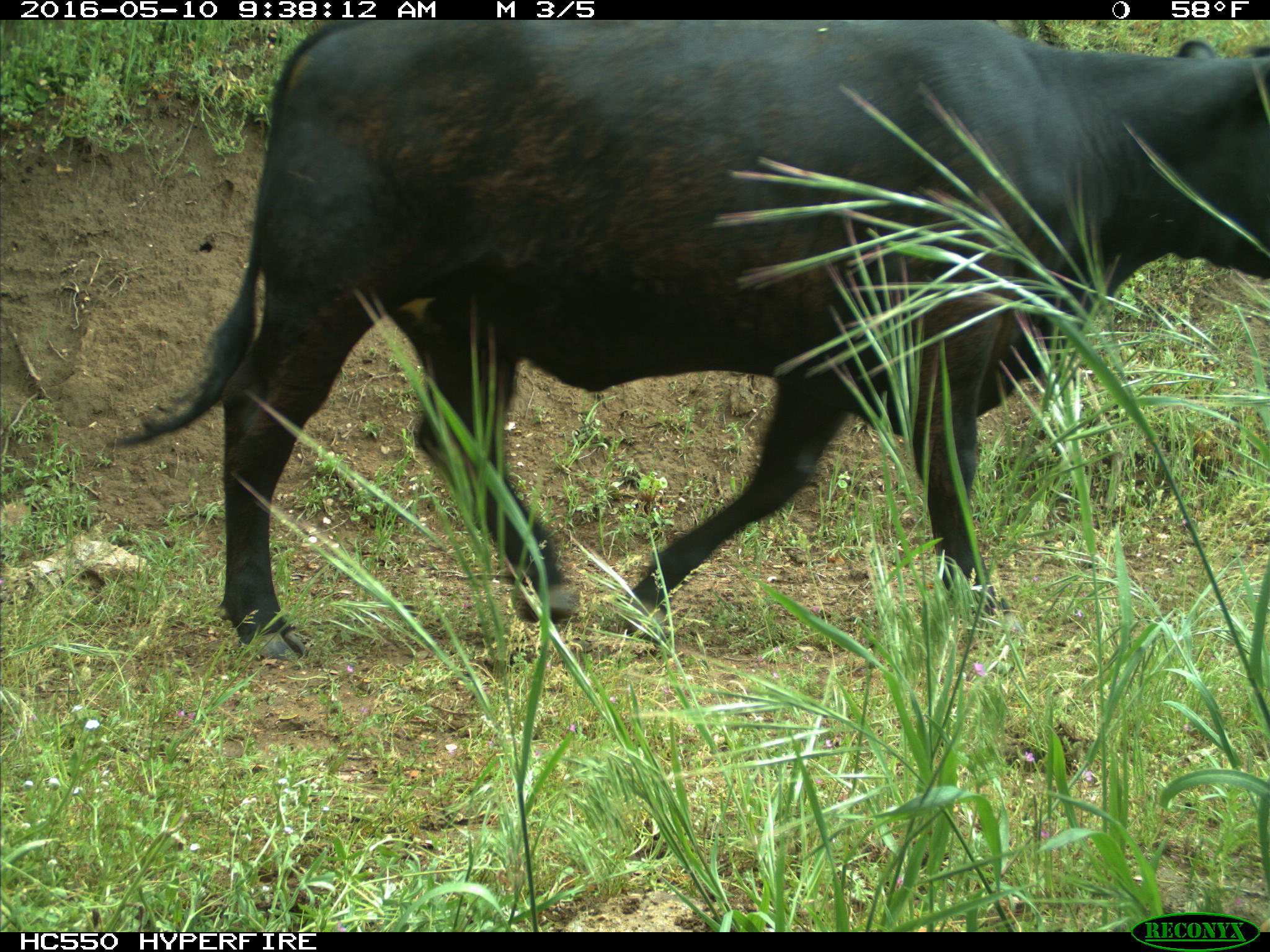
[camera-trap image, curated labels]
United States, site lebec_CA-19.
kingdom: Animalia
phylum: Chordata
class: Mammalia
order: Artiodactyla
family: Bovidae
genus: Bos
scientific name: Bos taurus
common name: domestic cow